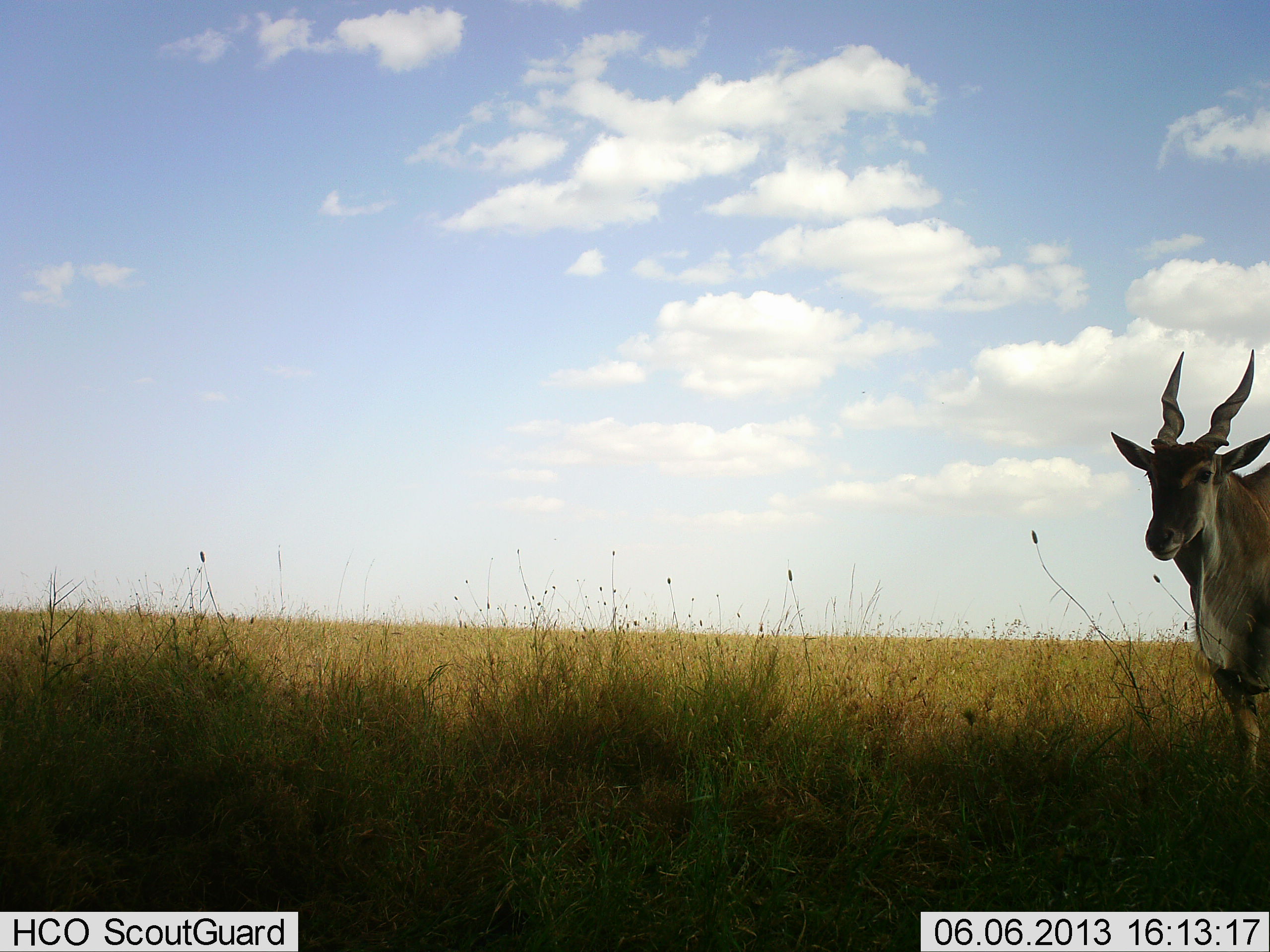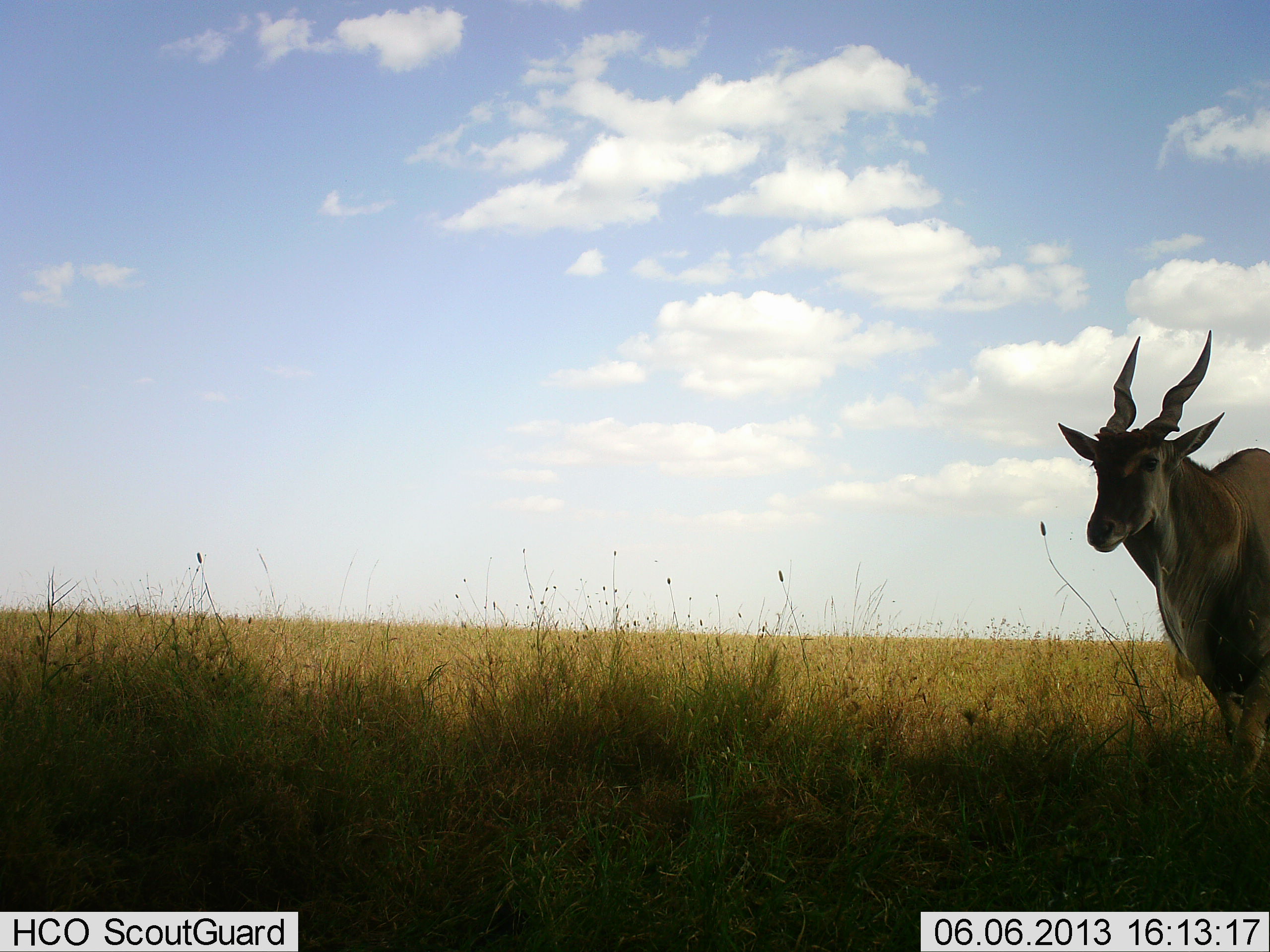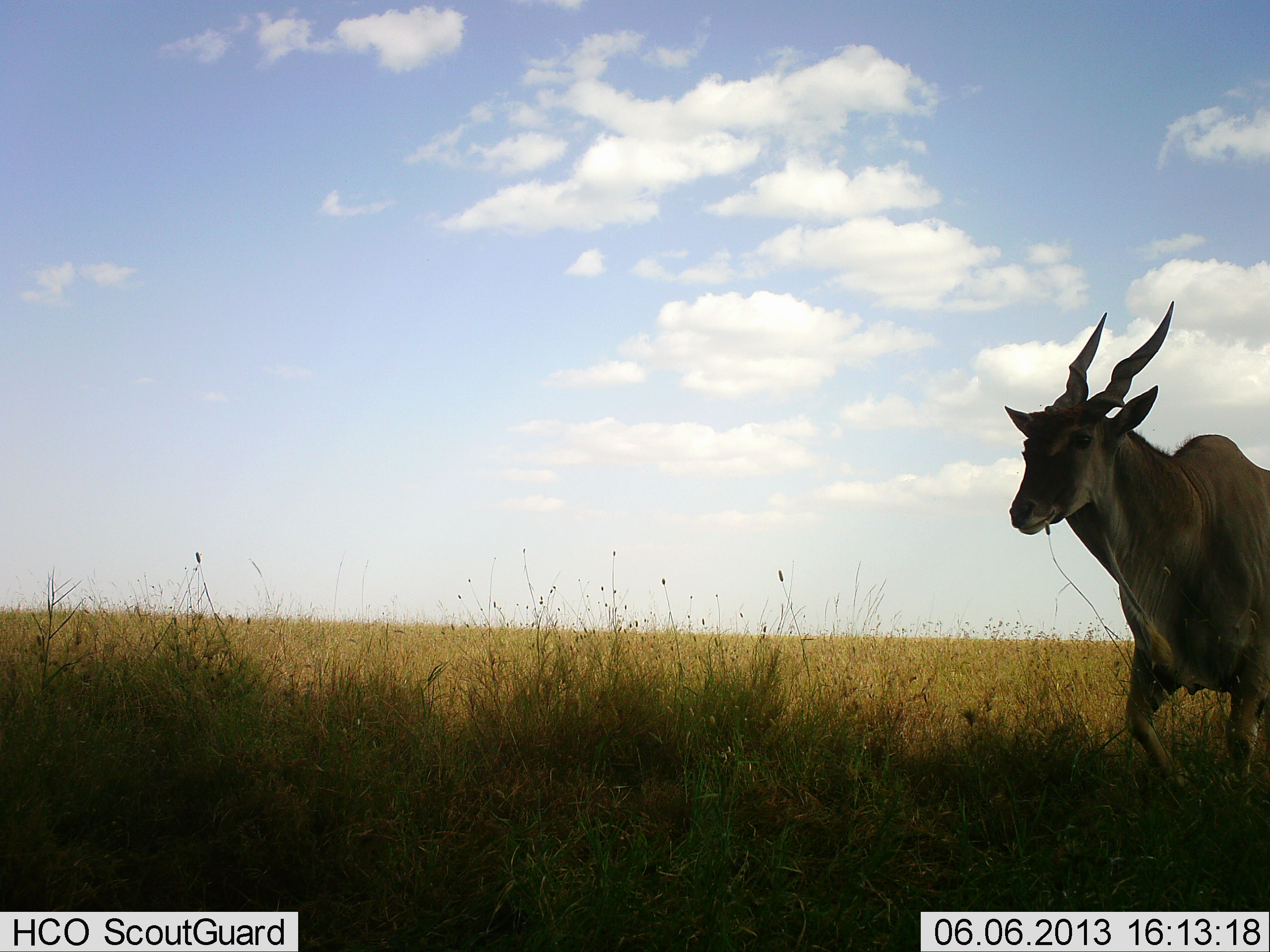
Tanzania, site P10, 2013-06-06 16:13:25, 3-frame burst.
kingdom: Animalia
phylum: Chordata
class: Mammalia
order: Artiodactyla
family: Bovidae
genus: Tragelaphus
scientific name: Tragelaphus oryx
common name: eland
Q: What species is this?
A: Eland (Tragelaphus oryx).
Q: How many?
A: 1.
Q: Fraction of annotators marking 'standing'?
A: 20%.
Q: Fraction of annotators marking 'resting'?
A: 0%.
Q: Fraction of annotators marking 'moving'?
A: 80%.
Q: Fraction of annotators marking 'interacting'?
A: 0%.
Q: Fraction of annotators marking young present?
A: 0%.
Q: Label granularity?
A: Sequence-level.